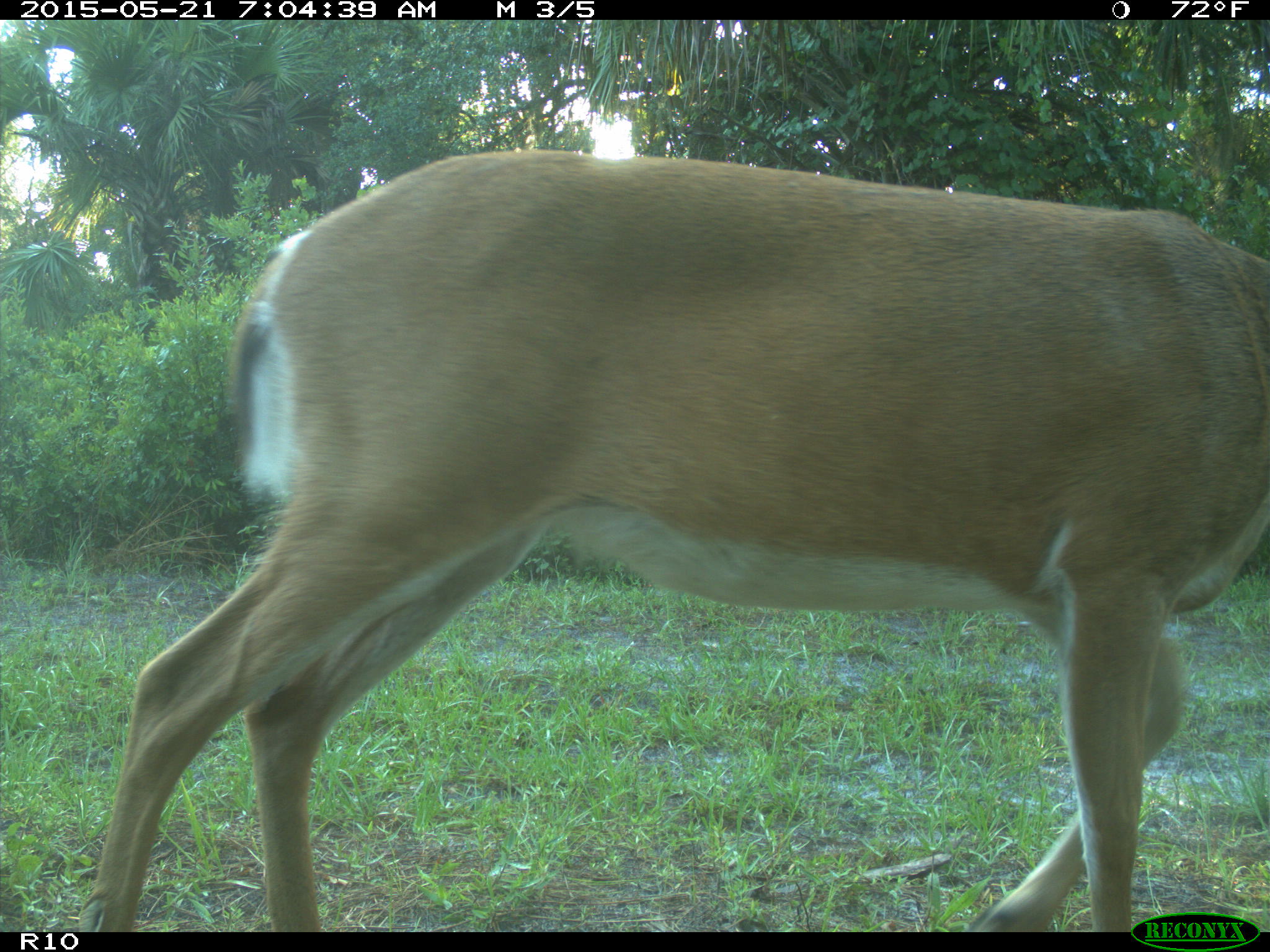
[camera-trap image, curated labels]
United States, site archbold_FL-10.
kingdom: Animalia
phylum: Chordata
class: Mammalia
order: Artiodactyla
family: Cervidae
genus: Odocoileus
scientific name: Odocoileus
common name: deer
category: unidentified deer